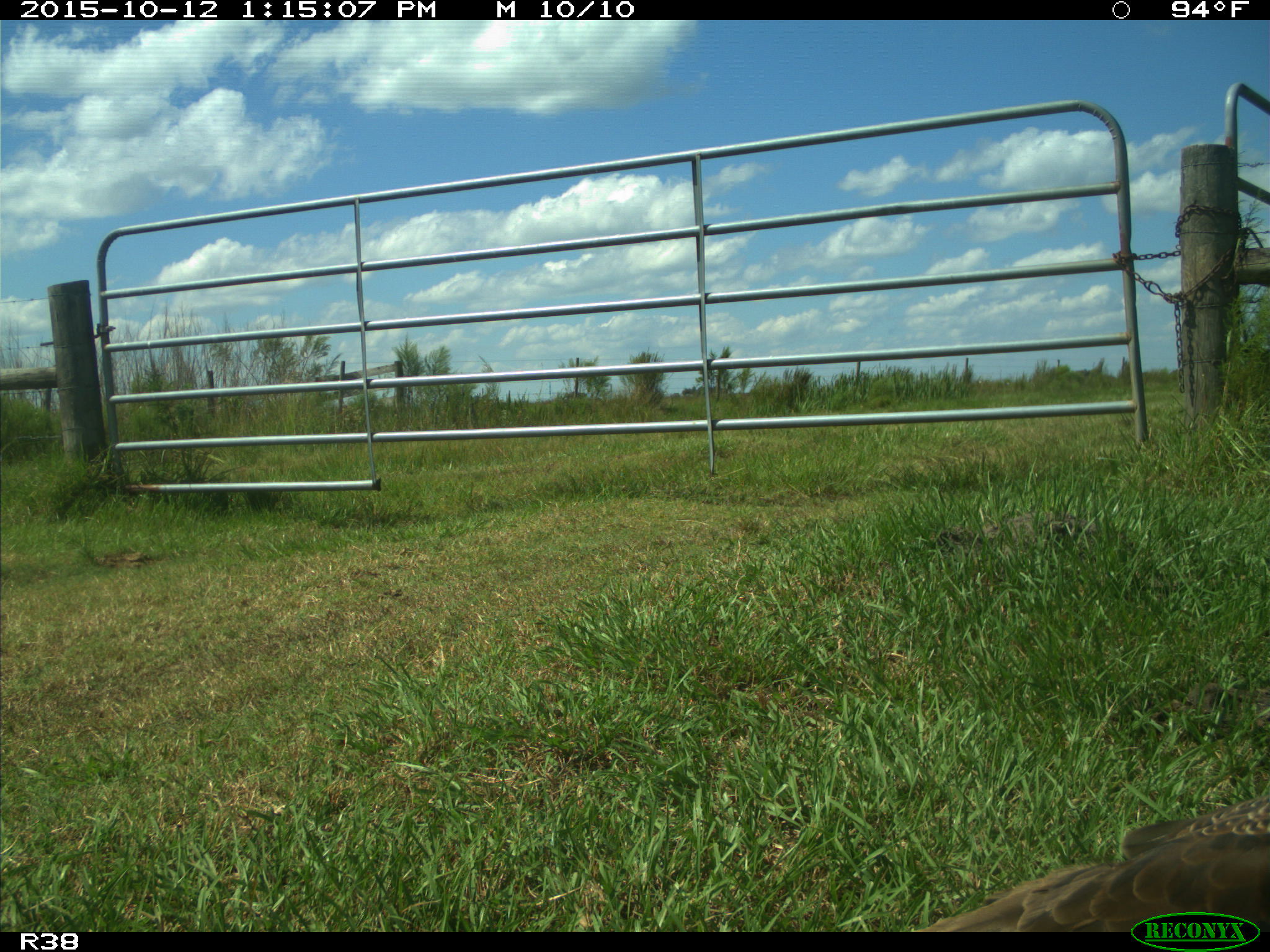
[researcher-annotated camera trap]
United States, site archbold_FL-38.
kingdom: Animalia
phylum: Chordata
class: Aves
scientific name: Aves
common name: birds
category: unidentified bird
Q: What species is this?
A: Unidentified bird (birds) (Aves).